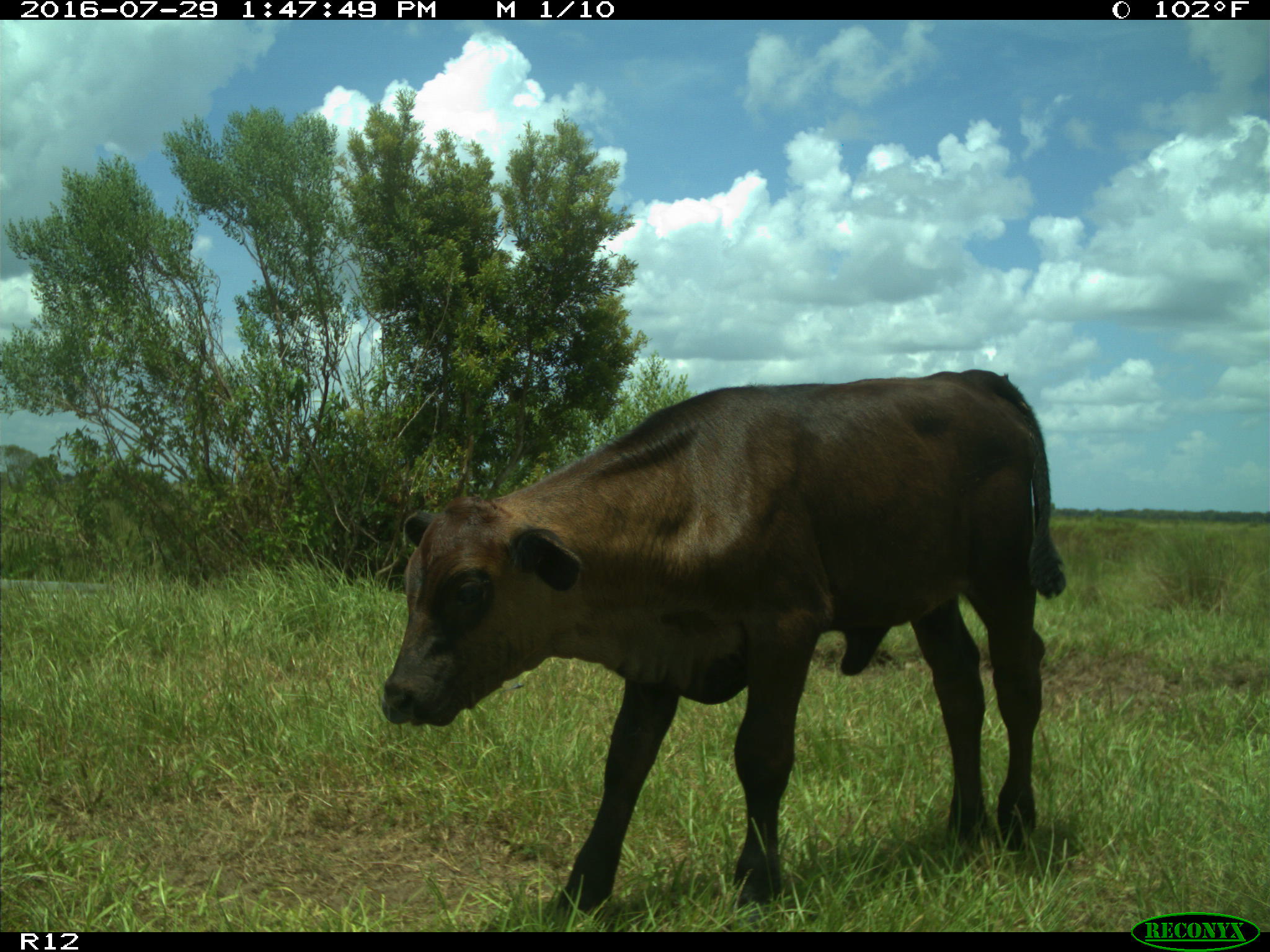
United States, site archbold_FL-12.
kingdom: Animalia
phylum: Chordata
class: Mammalia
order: Artiodactyla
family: Bovidae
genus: Bos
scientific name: Bos taurus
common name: domestic cow